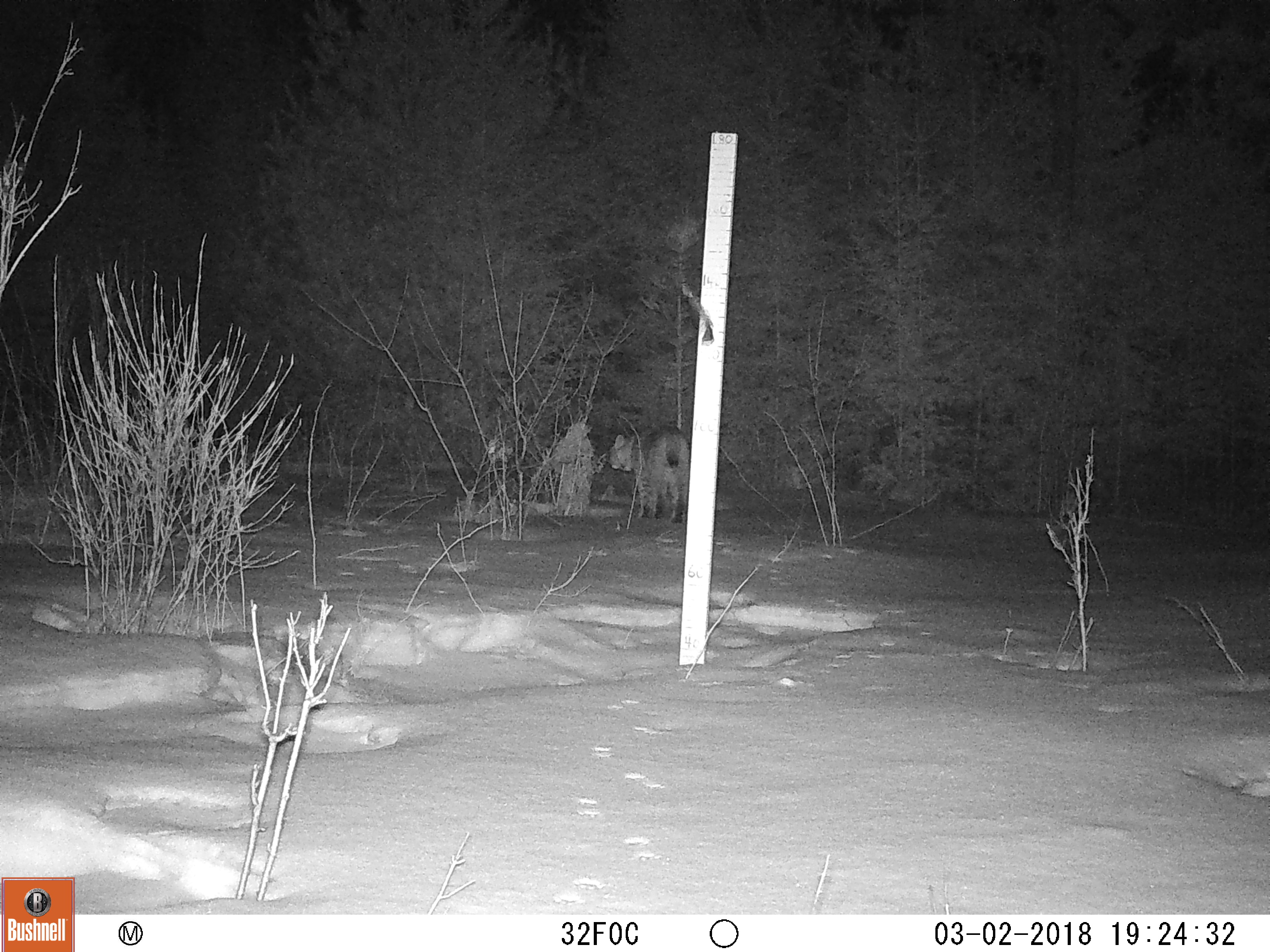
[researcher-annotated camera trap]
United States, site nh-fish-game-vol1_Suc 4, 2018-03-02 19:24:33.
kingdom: Animalia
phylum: Chordata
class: Mammalia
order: Carnivora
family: Felidae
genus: Lynx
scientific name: Lynx rufus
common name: bobcat